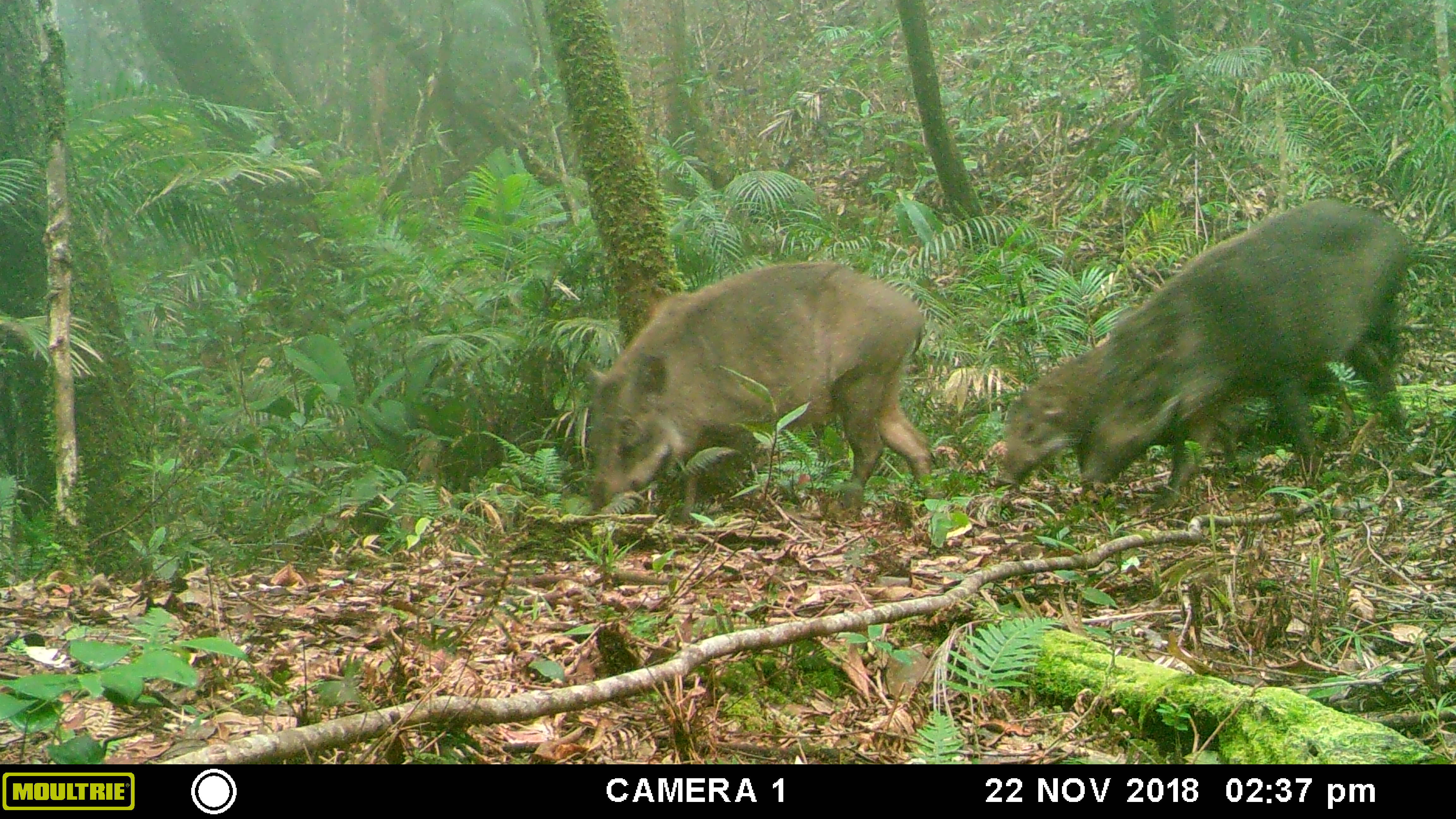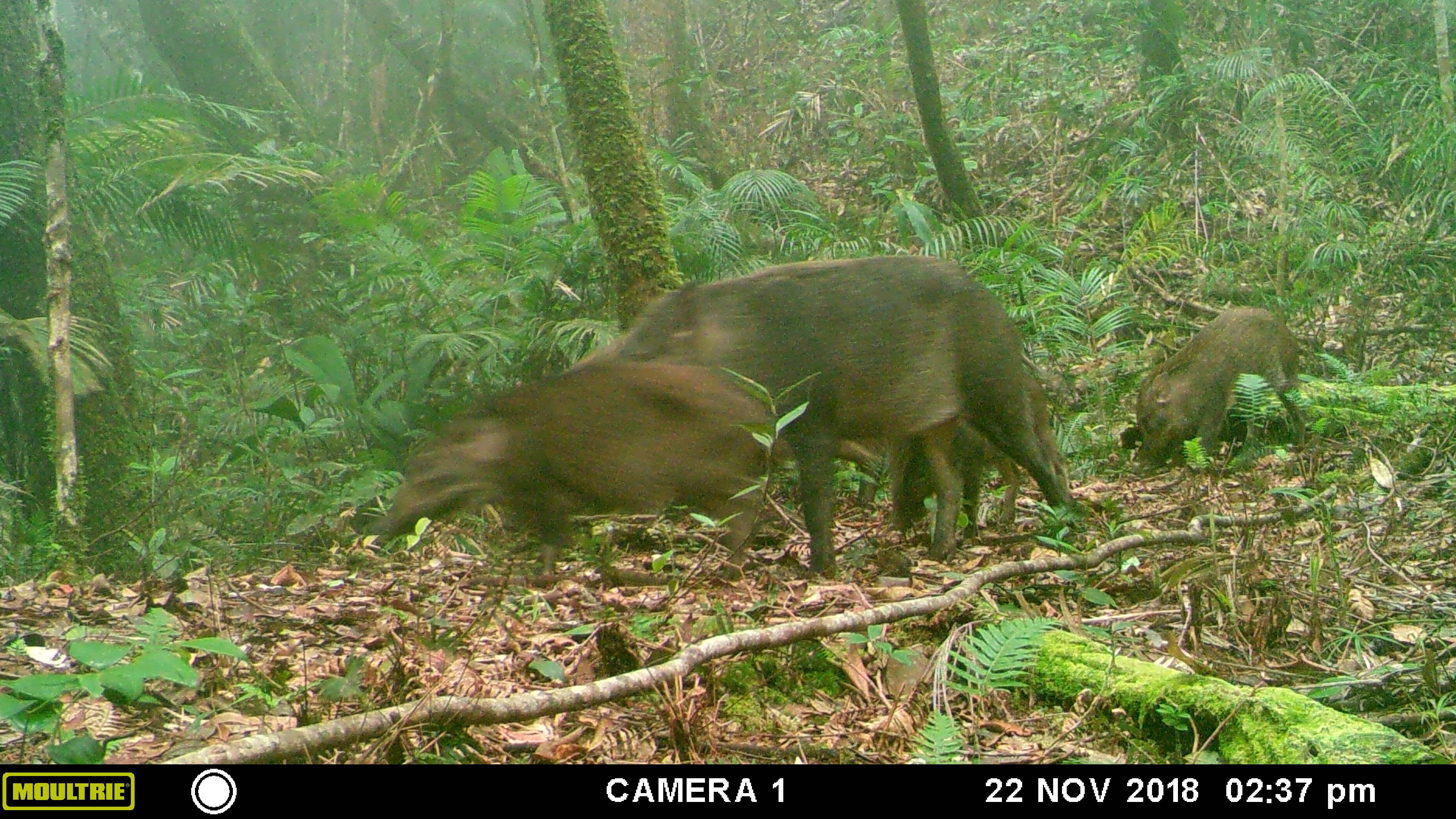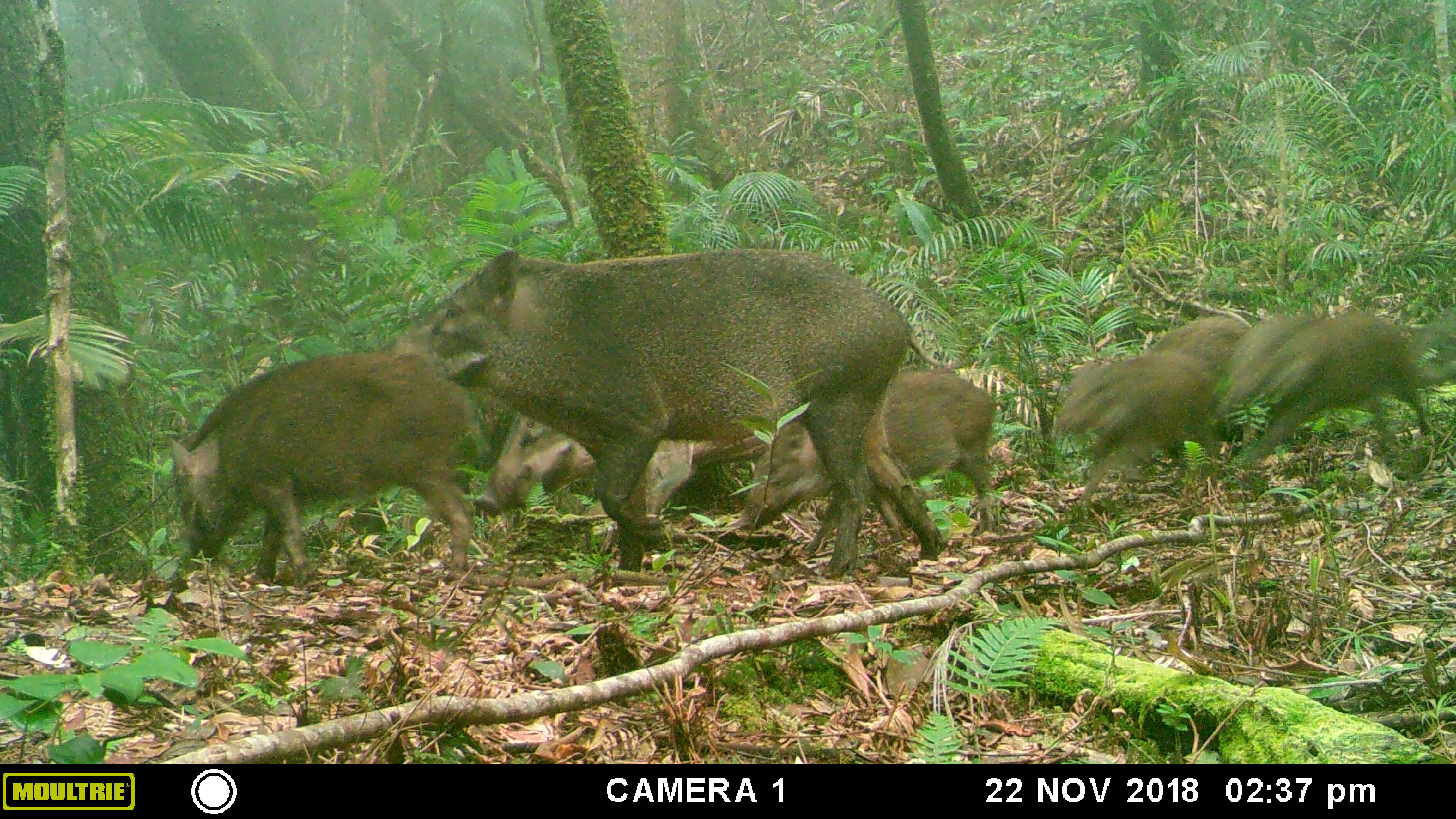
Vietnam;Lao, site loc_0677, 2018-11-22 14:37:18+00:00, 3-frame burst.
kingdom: Animalia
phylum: Chordata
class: Mammalia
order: Artiodactyla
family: Suidae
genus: Sus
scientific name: Sus scrofa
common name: eurasian wild pig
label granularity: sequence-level